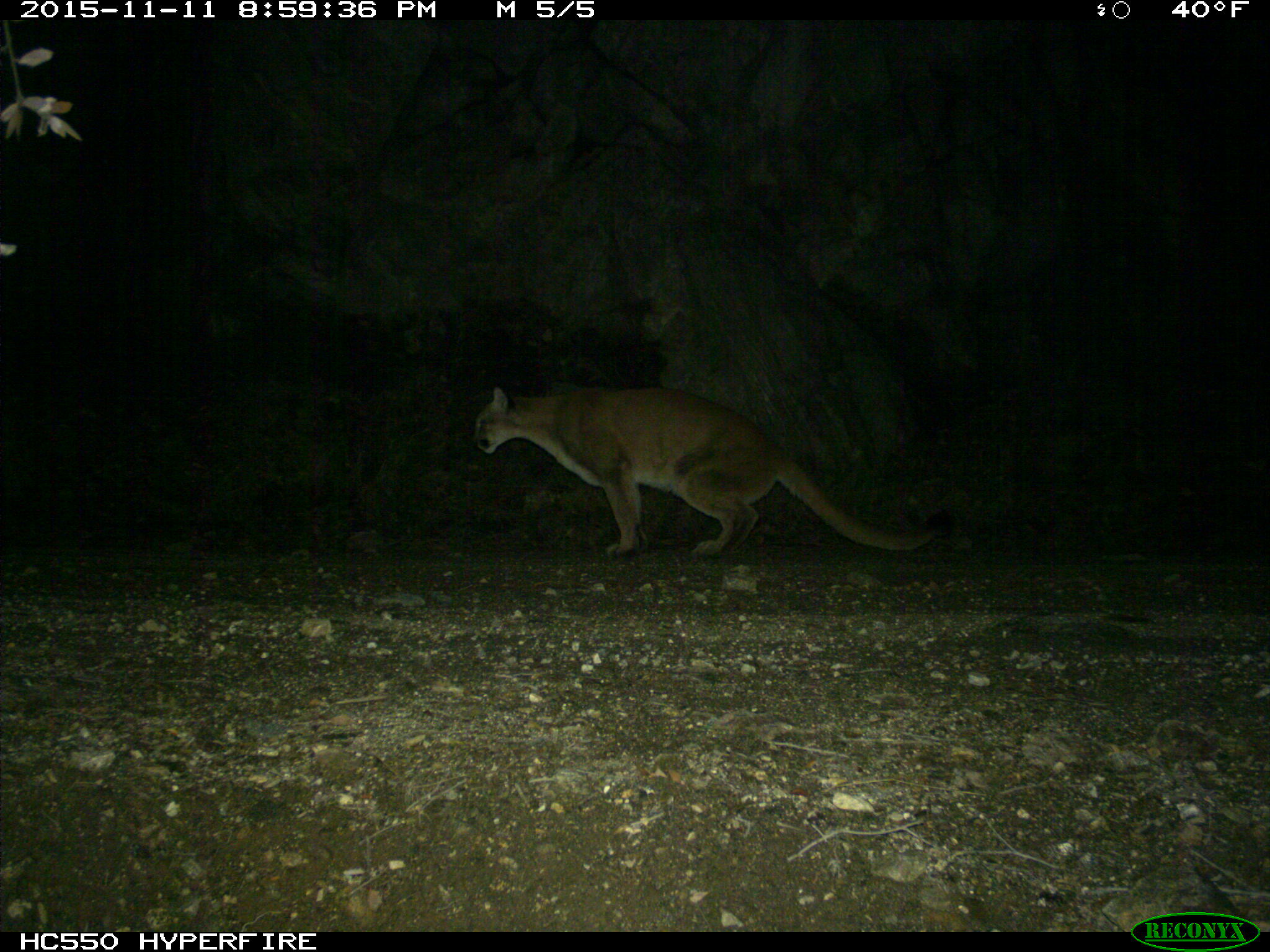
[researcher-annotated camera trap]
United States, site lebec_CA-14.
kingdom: Animalia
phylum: Chordata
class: Mammalia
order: Carnivora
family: Felidae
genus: Puma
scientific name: Puma concolor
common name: mountain lion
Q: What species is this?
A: Puma concolor (mountain lion).